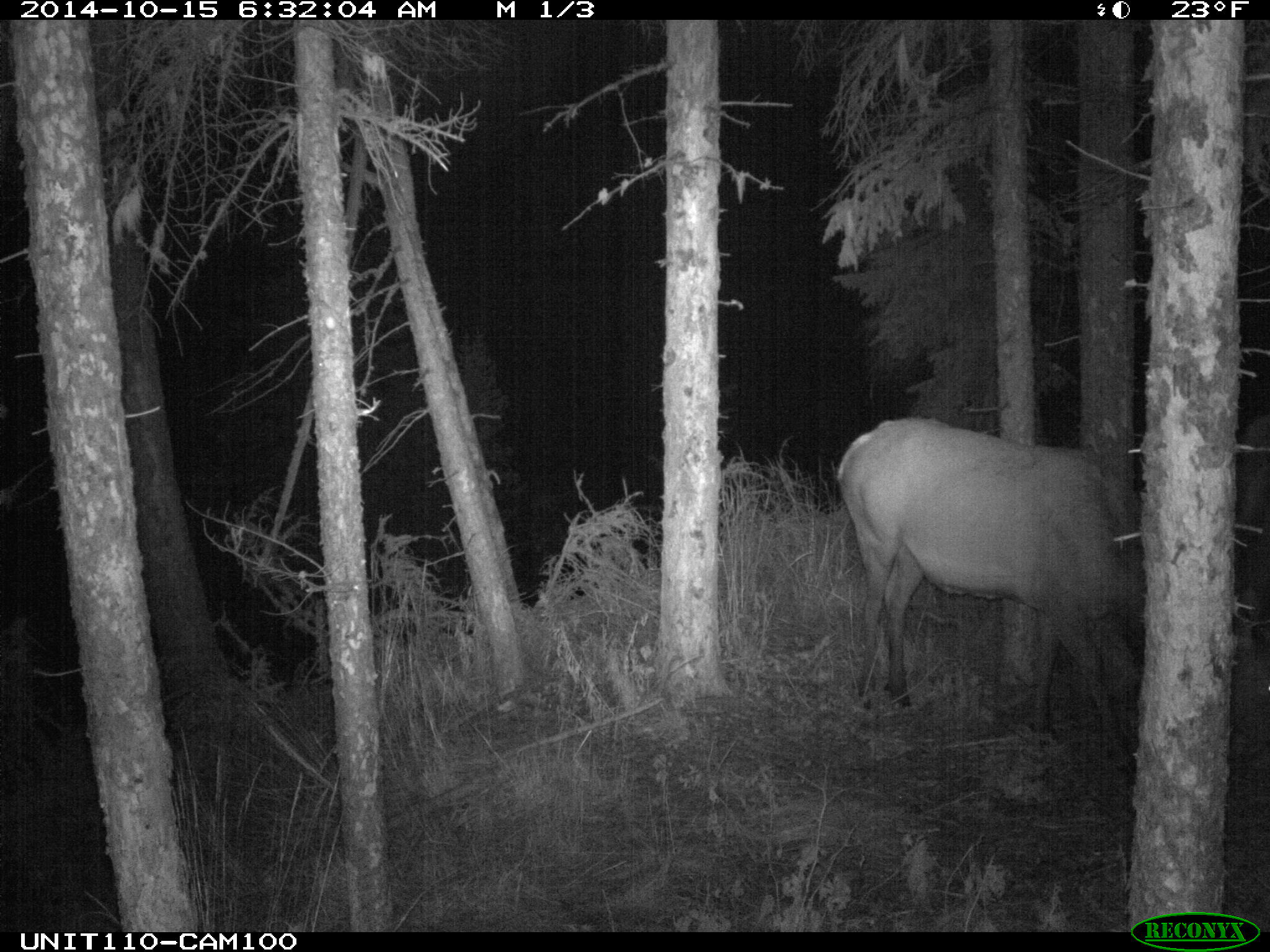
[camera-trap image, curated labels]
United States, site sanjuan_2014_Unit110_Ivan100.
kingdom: Animalia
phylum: Chordata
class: Mammalia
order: Artiodactyla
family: Cervidae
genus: Cervus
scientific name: Cervus elaphus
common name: red deer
Cervus elaphus (red deer).